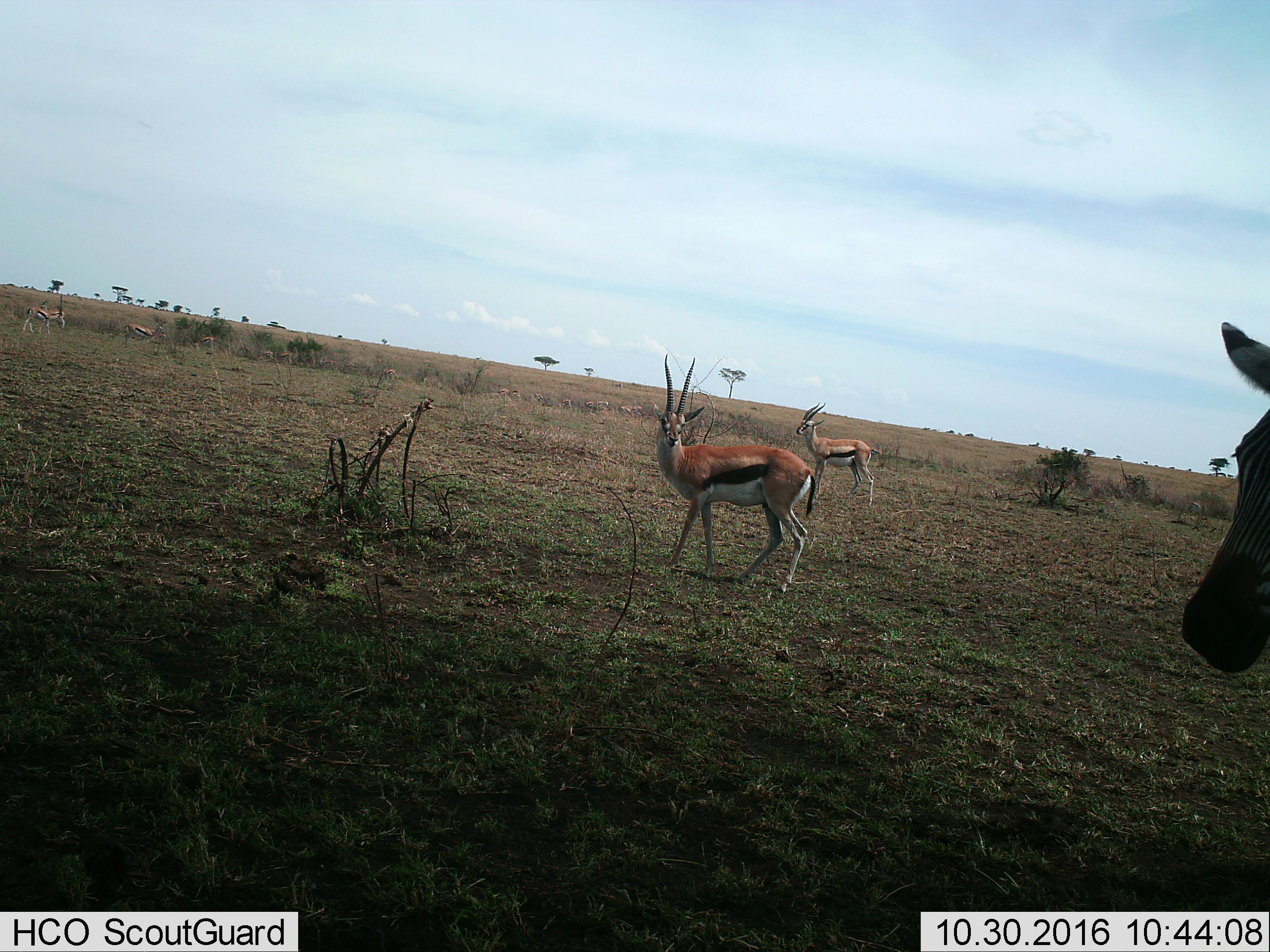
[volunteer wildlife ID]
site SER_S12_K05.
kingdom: Animalia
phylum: Chordata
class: Mammalia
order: Artiodactyla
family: Bovidae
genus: Eudorcas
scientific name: Eudorcas thomsonii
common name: thomson's gazelle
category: gazellethomsons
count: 11-50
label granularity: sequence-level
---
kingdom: Animalia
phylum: Chordata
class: Mammalia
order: Perissodactyla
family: Equidae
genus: Equus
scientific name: Equus quagga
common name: plains zebra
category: zebraplains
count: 1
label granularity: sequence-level